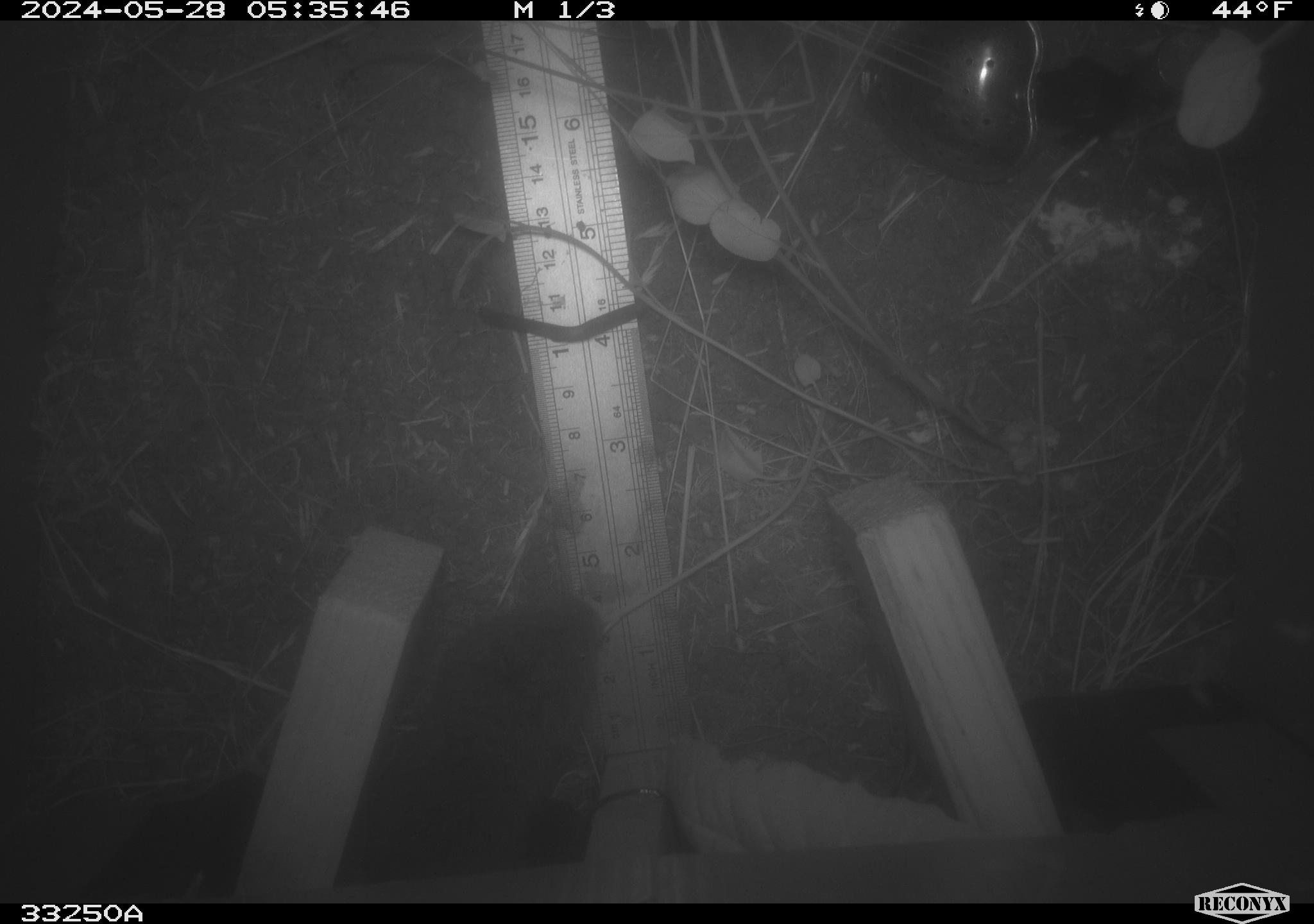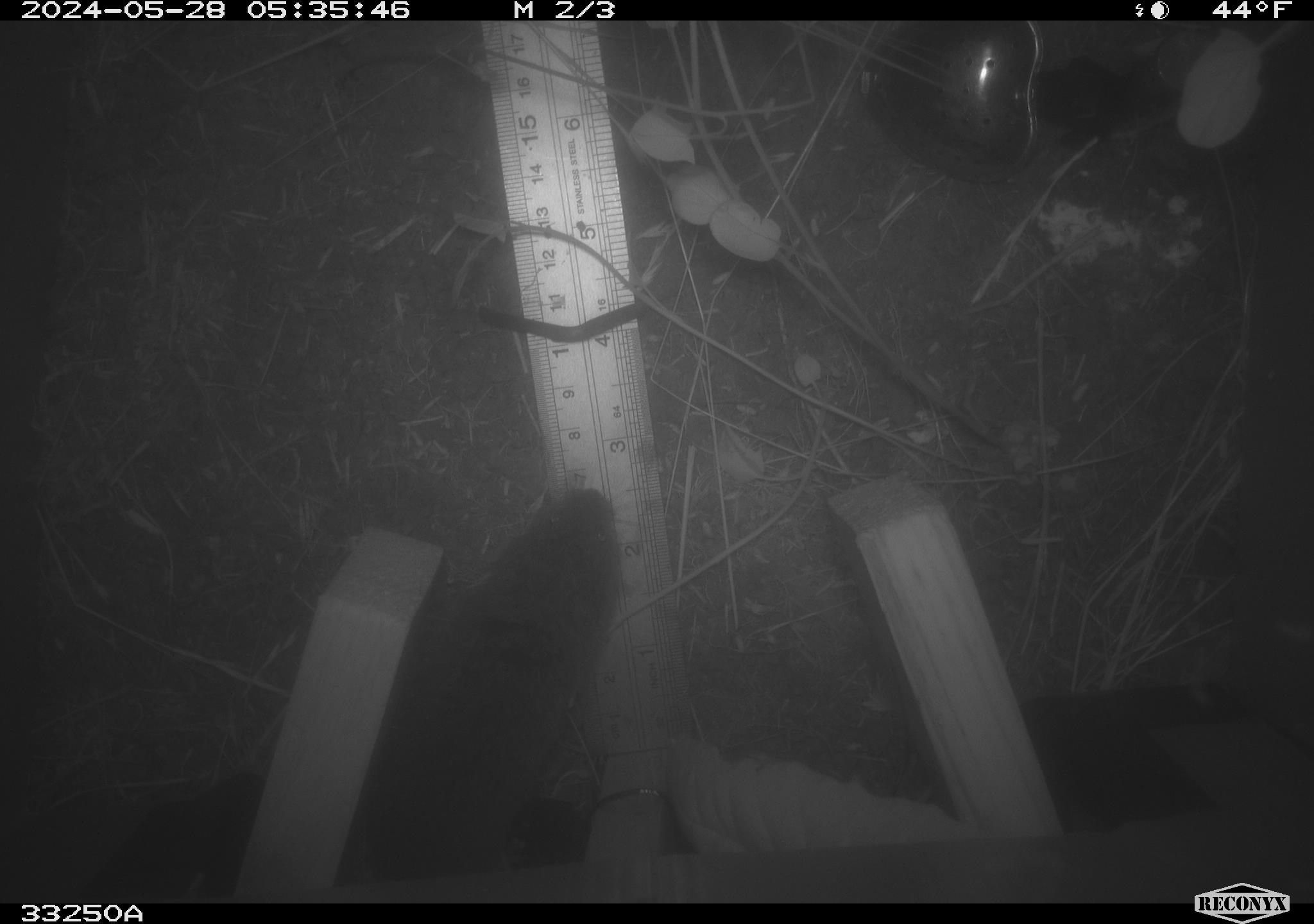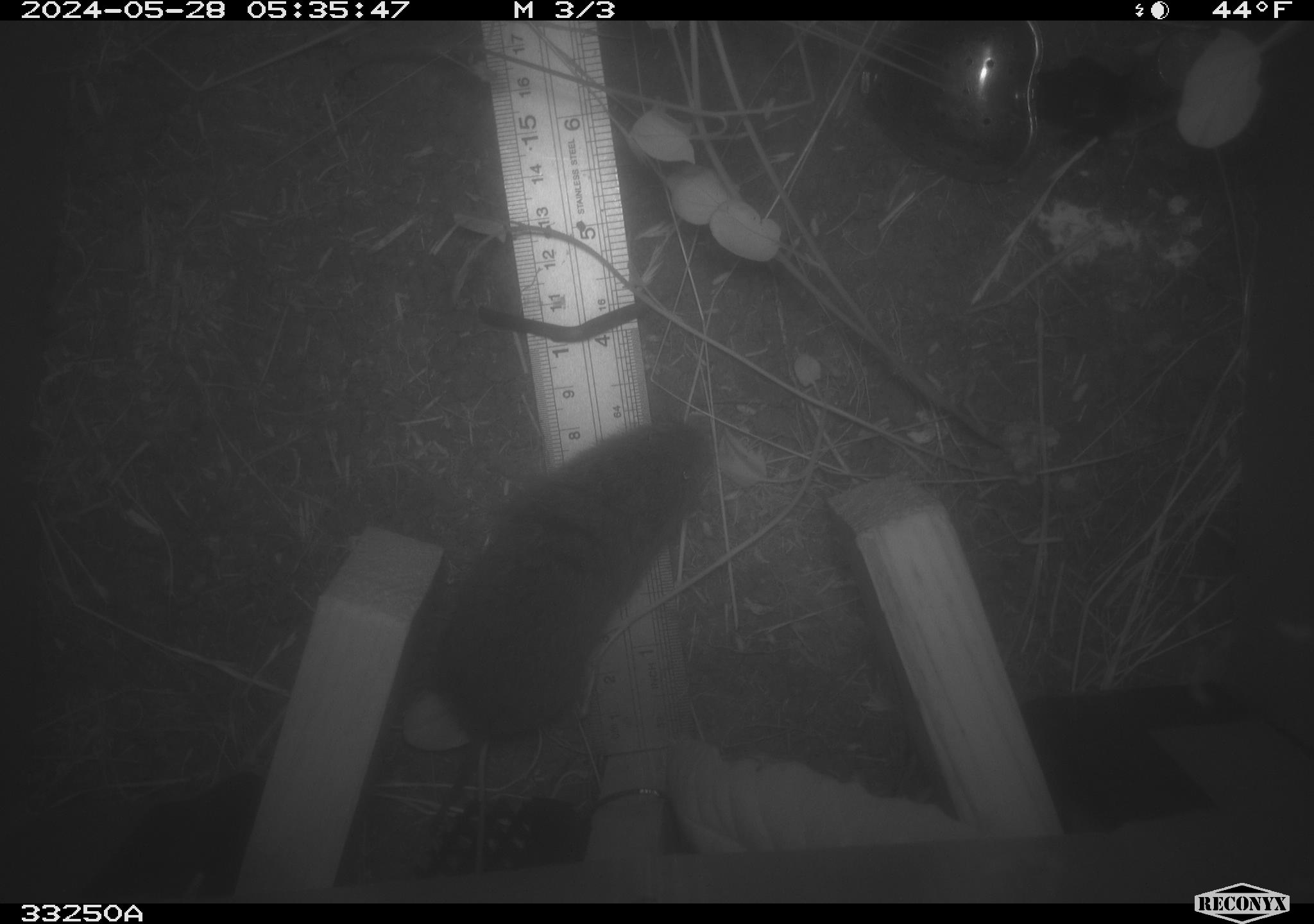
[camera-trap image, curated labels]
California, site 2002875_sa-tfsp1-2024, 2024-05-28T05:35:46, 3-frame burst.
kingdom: Animalia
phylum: Chordata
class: Mammalia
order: Rodentia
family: Cricetidae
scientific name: Arvicolinae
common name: voles, lemmings, and muskrats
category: arvicolinae subfamily